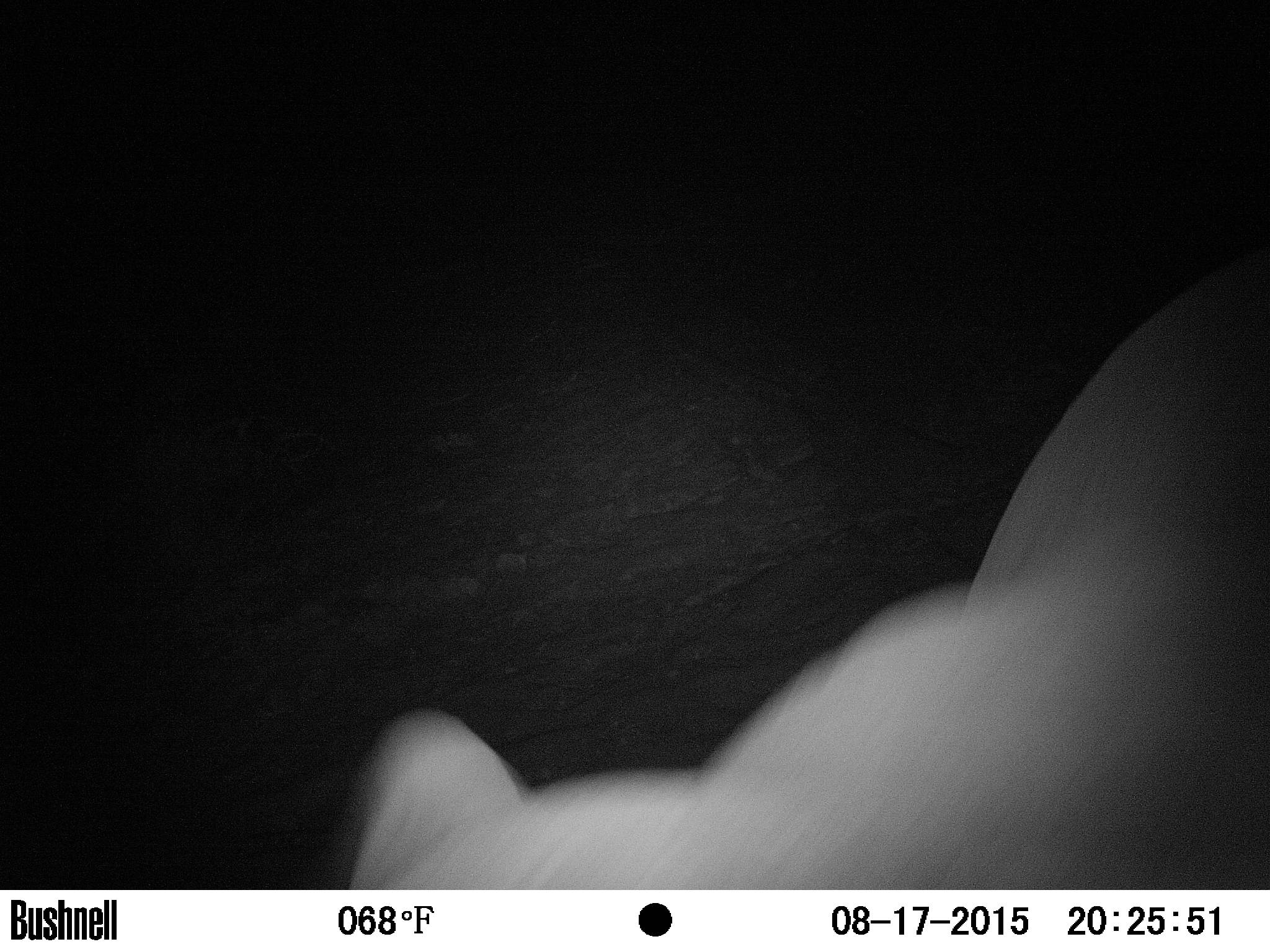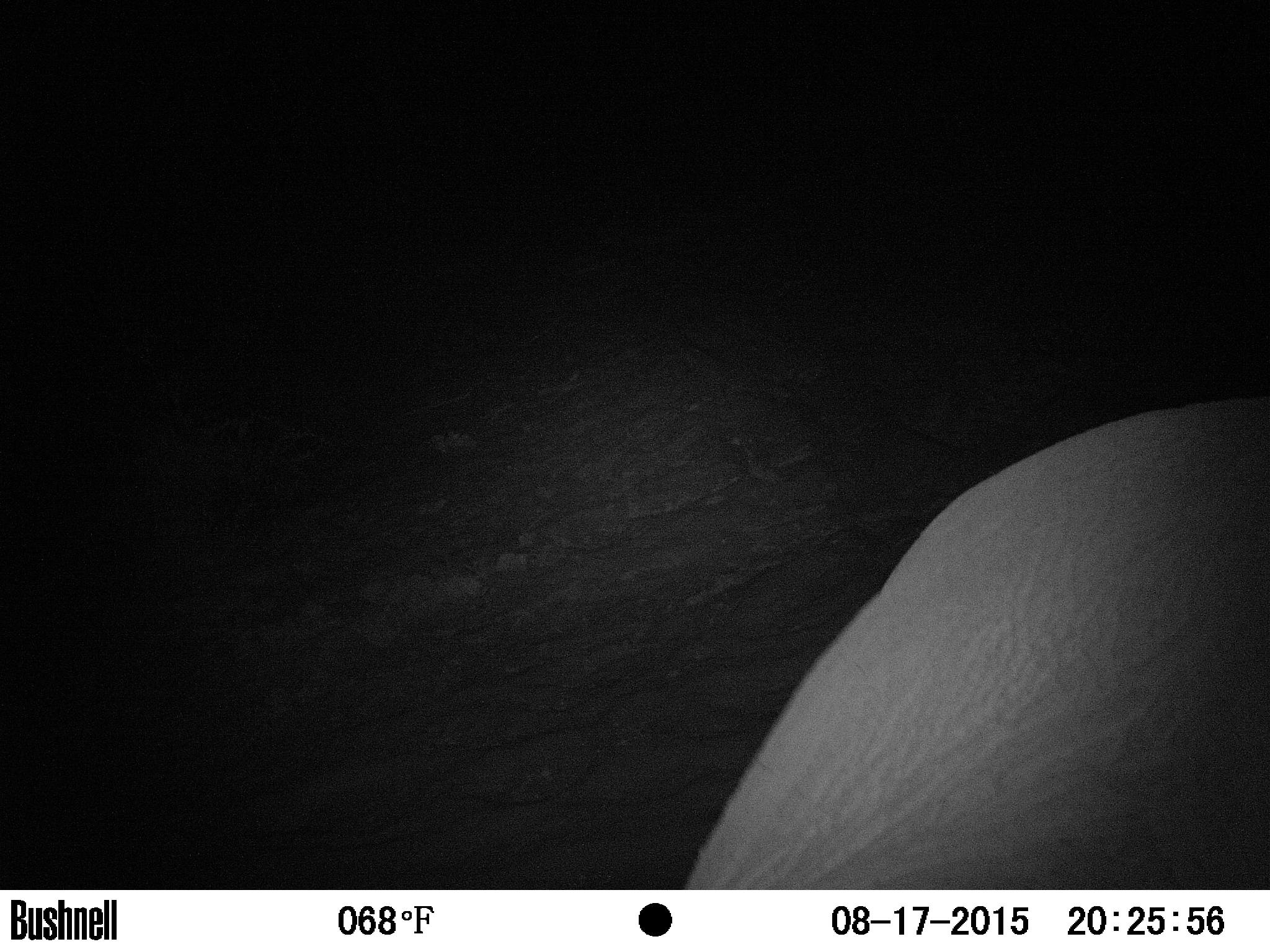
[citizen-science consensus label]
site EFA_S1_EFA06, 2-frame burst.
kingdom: Animalia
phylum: Chordata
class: Mammalia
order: Proboscidea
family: Elephantidae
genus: Loxodonta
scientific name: Loxodonta africana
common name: african bush elephant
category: elephant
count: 1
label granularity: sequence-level